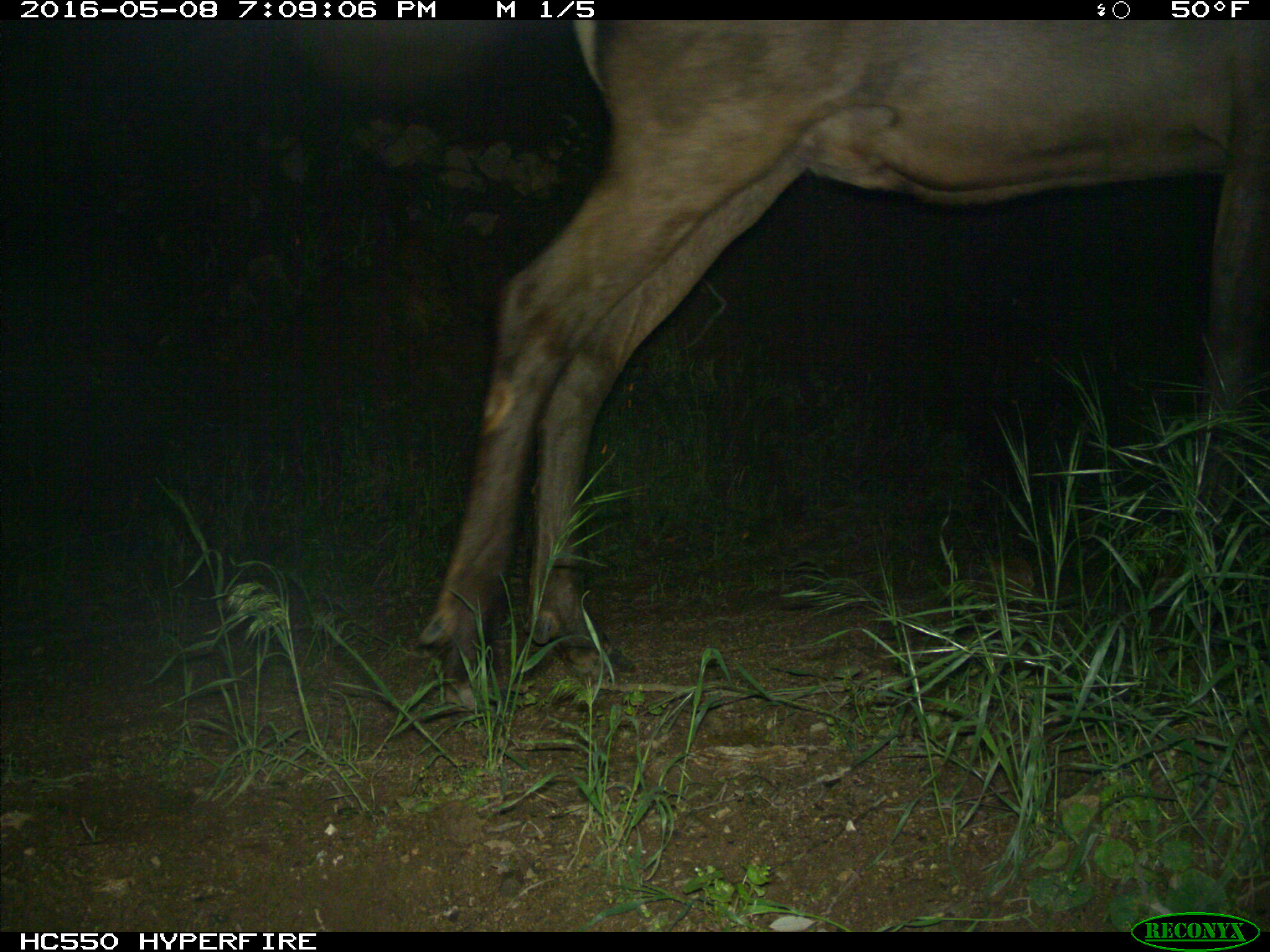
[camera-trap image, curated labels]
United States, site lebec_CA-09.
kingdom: Animalia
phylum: Chordata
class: Mammalia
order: Artiodactyla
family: Cervidae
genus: Cervus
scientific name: Cervus canadensis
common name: elk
Cervus canadensis (elk).